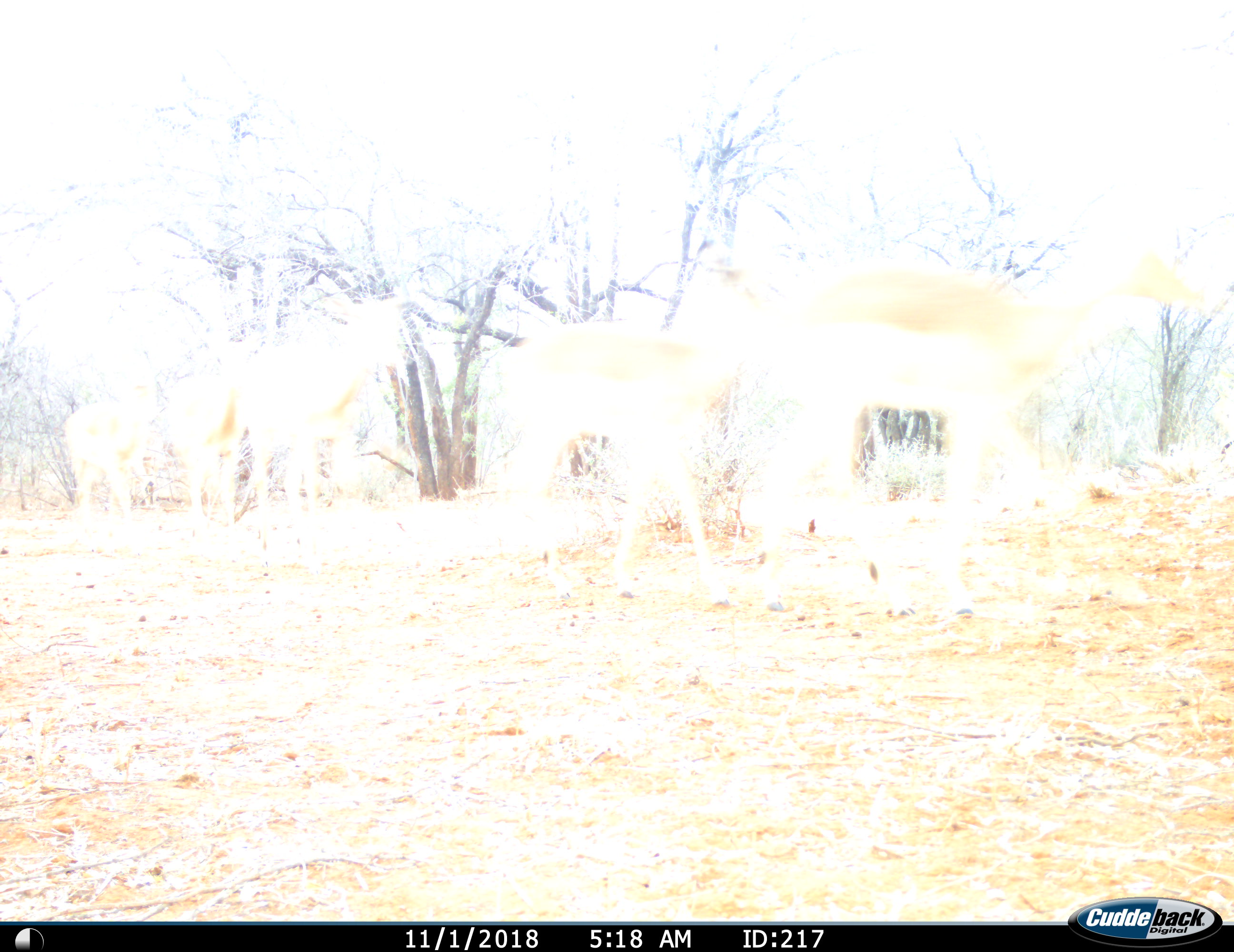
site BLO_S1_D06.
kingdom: Animalia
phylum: Chordata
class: Mammalia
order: Artiodactyla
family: Bovidae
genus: Aepyceros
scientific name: Aepyceros melampus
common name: impala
Impala (Aepyceros melampus), count 5. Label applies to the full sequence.